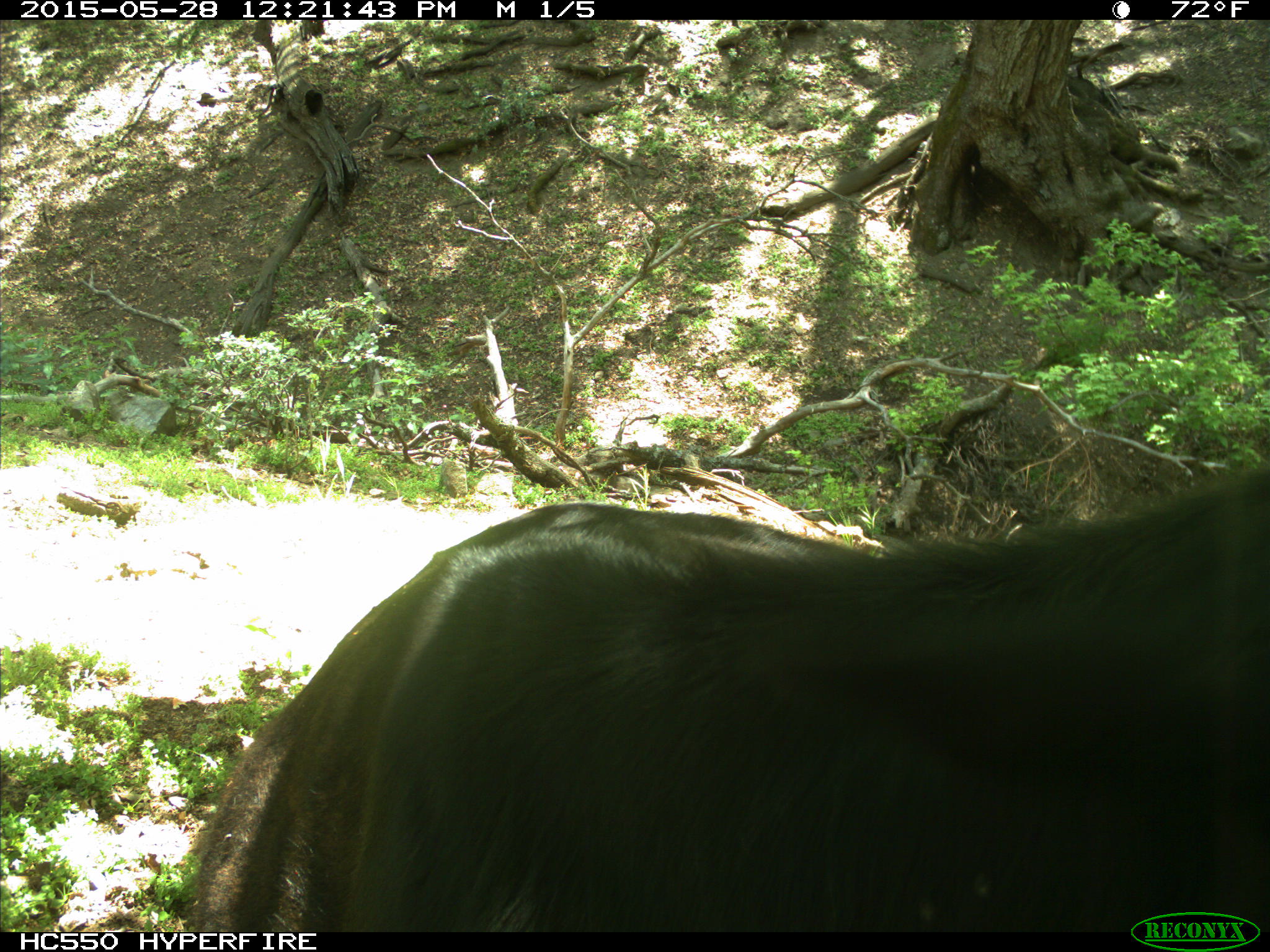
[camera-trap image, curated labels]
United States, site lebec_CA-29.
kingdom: Animalia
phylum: Chordata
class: Mammalia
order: Artiodactyla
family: Bovidae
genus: Bos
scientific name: Bos taurus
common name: domestic cow